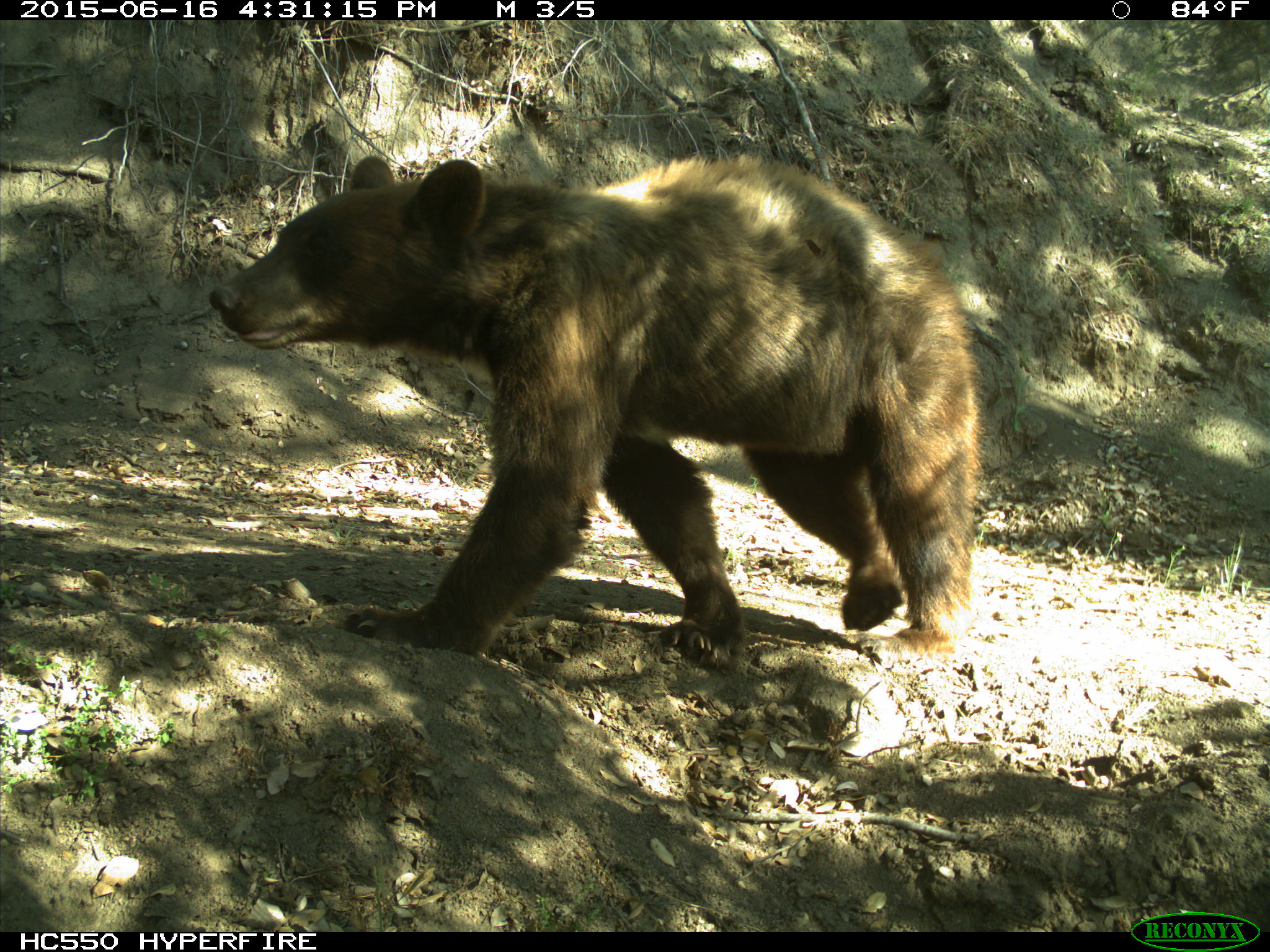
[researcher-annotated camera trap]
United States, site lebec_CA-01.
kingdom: Animalia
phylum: Chordata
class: Mammalia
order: Carnivora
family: Ursidae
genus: Ursus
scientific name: Ursus americanus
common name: american black bear